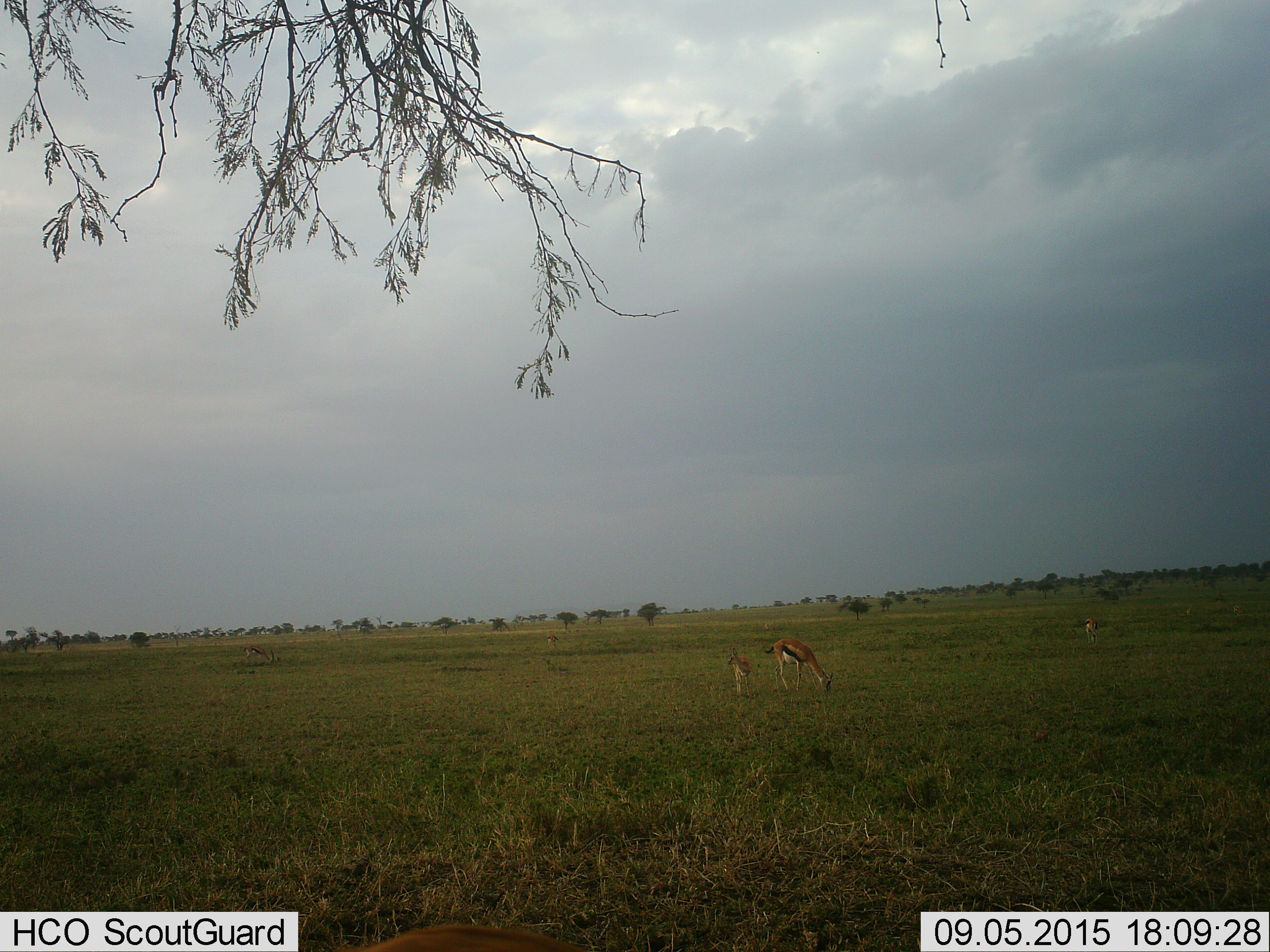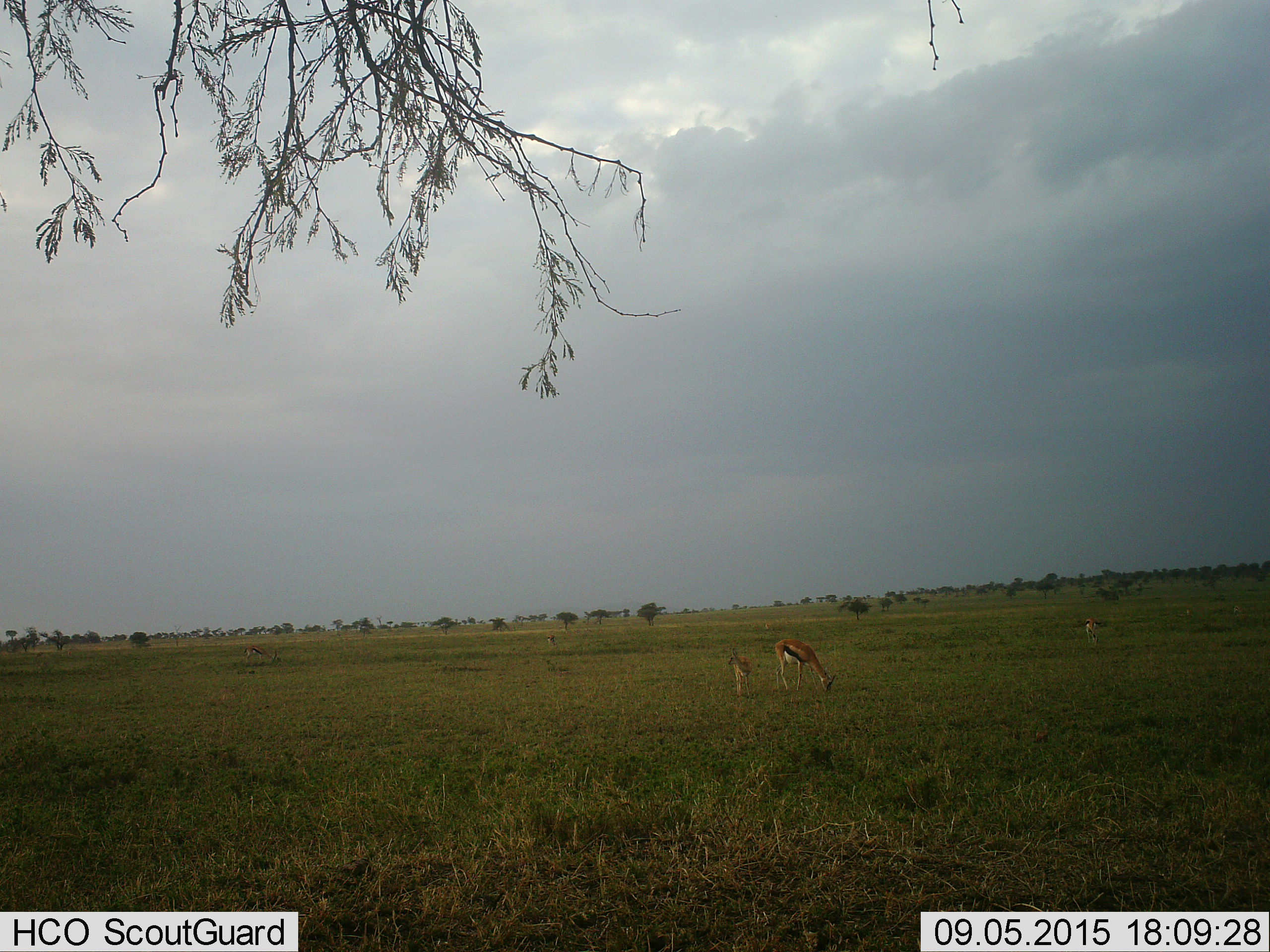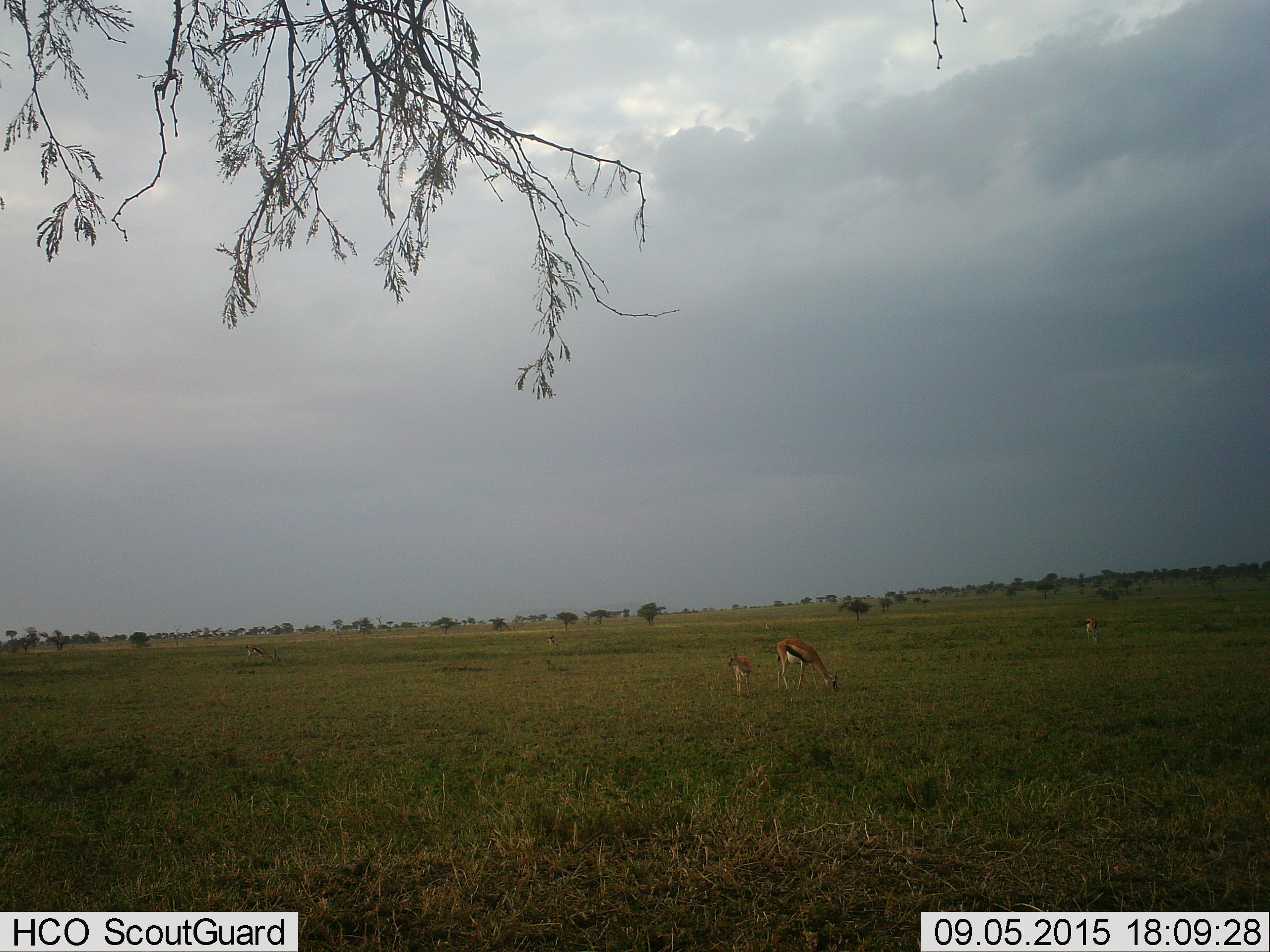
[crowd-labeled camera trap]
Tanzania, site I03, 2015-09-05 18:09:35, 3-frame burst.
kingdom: Animalia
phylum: Chordata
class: Mammalia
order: Artiodactyla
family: Bovidae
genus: Eudorcas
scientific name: Eudorcas thomsonii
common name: thomson's gazelle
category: gazellethomsons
Gazellethomsons (thomson's gazelle) (Eudorcas thomsonii), count 6. Behavior (volunteer vote fractions): standing 60%, resting 0%, moving 20%, interacting 0%. Young present (vote fraction): 70%. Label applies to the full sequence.